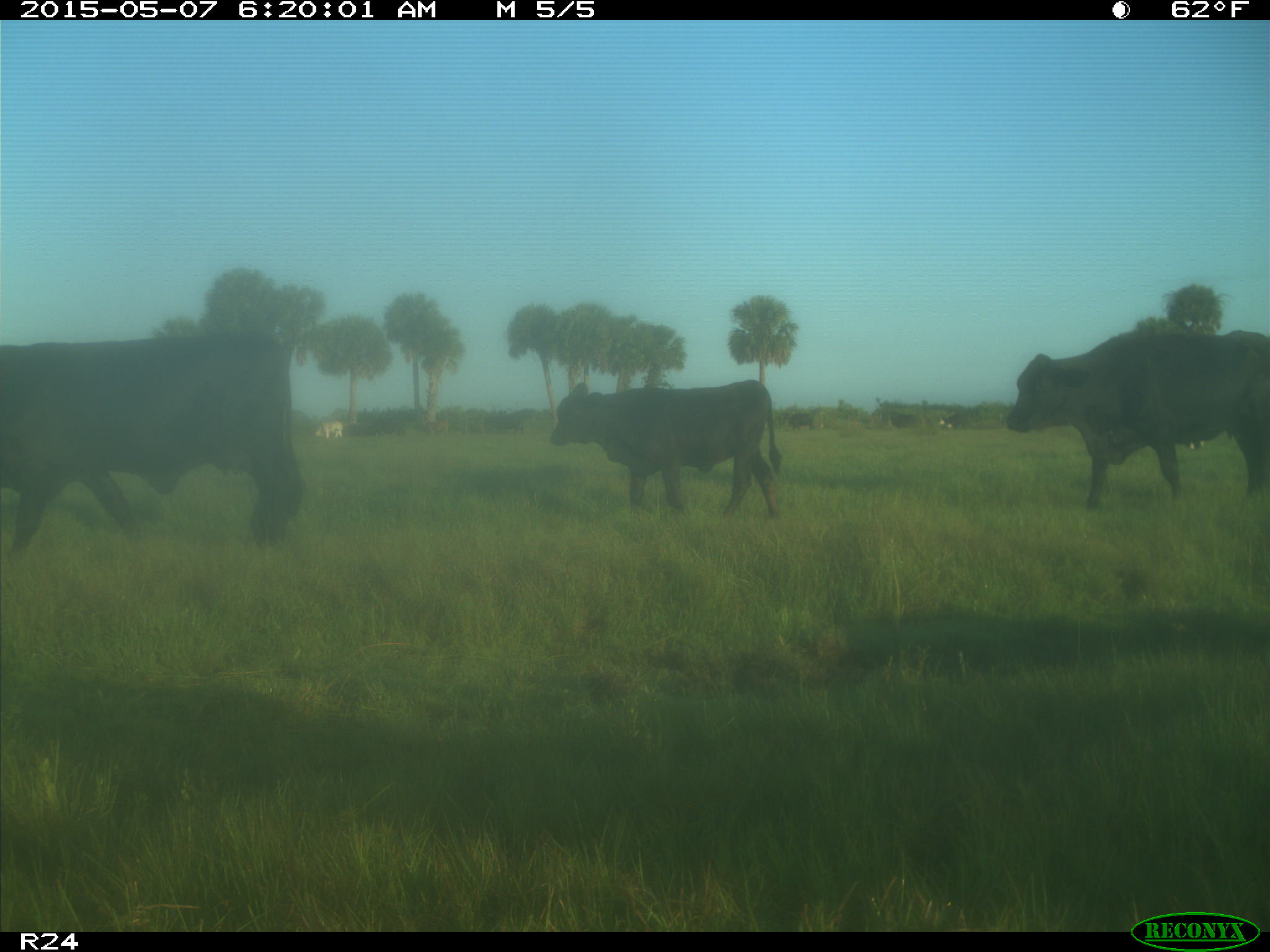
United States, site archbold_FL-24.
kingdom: Animalia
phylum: Chordata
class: Mammalia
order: Artiodactyla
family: Bovidae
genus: Bos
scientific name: Bos taurus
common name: domestic cow